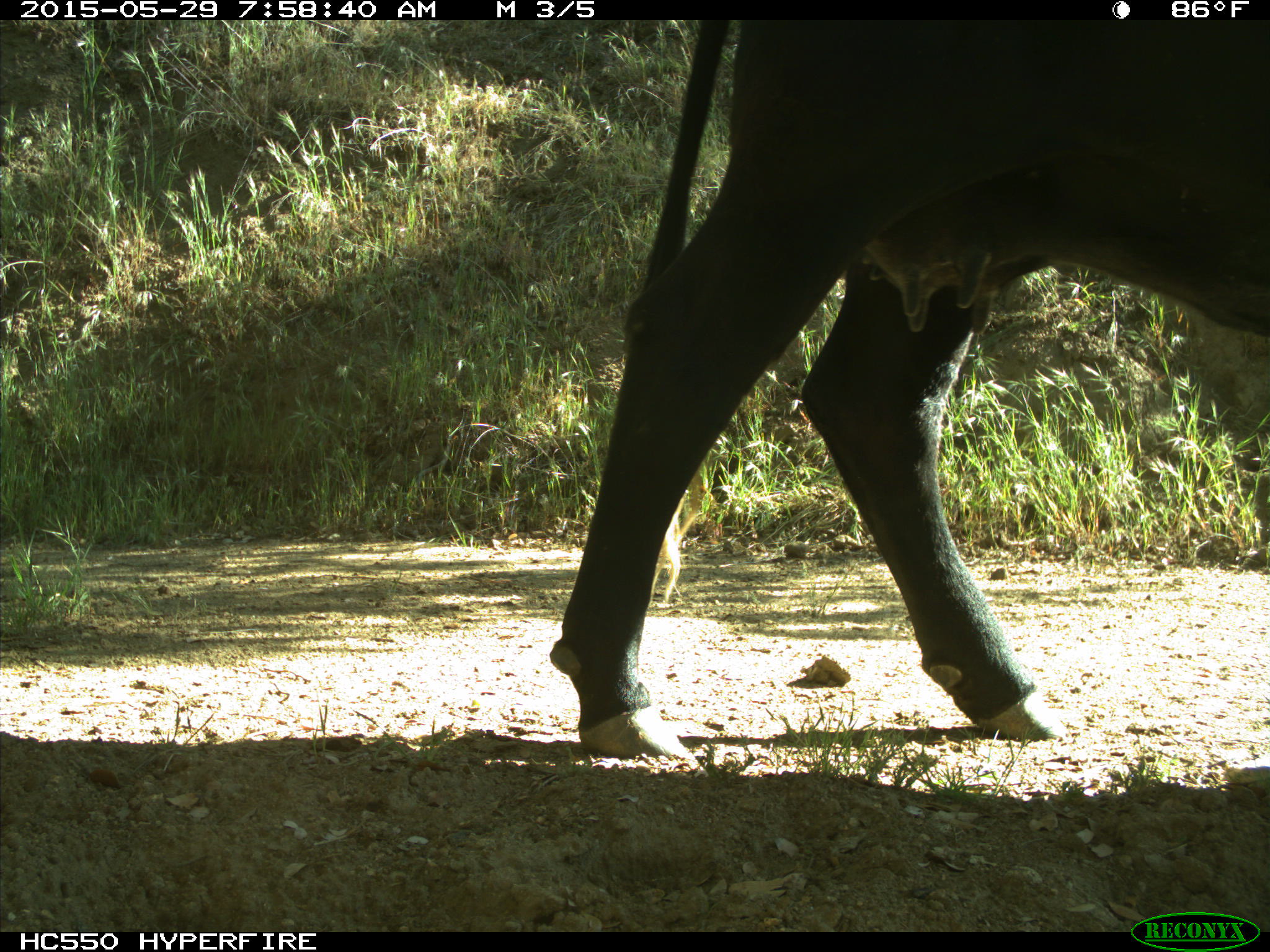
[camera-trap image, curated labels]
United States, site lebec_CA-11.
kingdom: Animalia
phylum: Chordata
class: Mammalia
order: Artiodactyla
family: Bovidae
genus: Bos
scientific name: Bos taurus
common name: domestic cow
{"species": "Bos taurus (domestic cow)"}